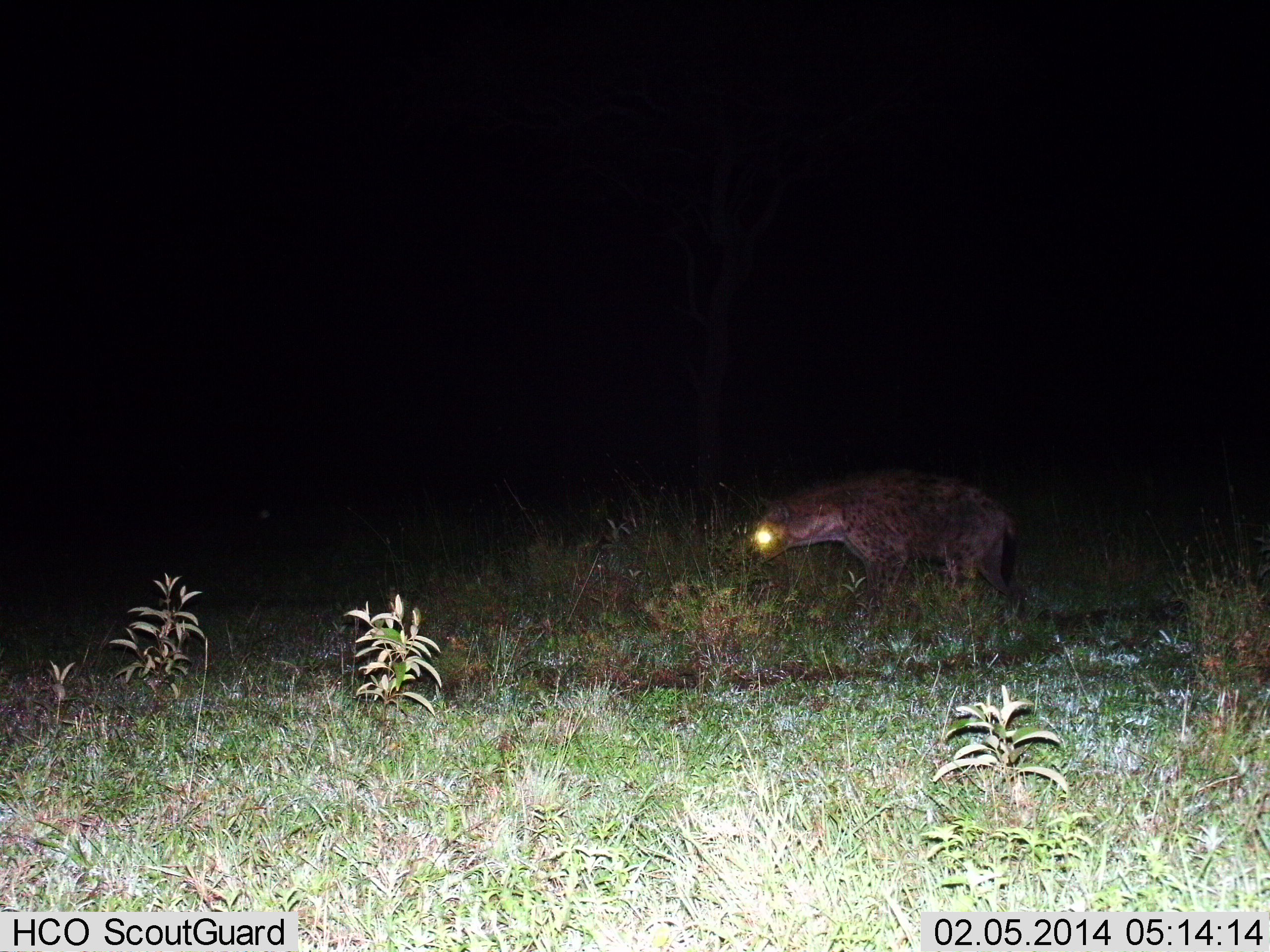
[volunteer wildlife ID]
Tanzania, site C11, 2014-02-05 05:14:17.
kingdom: Animalia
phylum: Chordata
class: Mammalia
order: Carnivora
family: Hyaenidae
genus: Crocuta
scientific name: Crocuta crocuta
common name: spotted hyena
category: hyenaspotted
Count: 1.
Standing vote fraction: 20%.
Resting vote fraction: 0%.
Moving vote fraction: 80%.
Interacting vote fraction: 0%.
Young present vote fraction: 0%.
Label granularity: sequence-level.